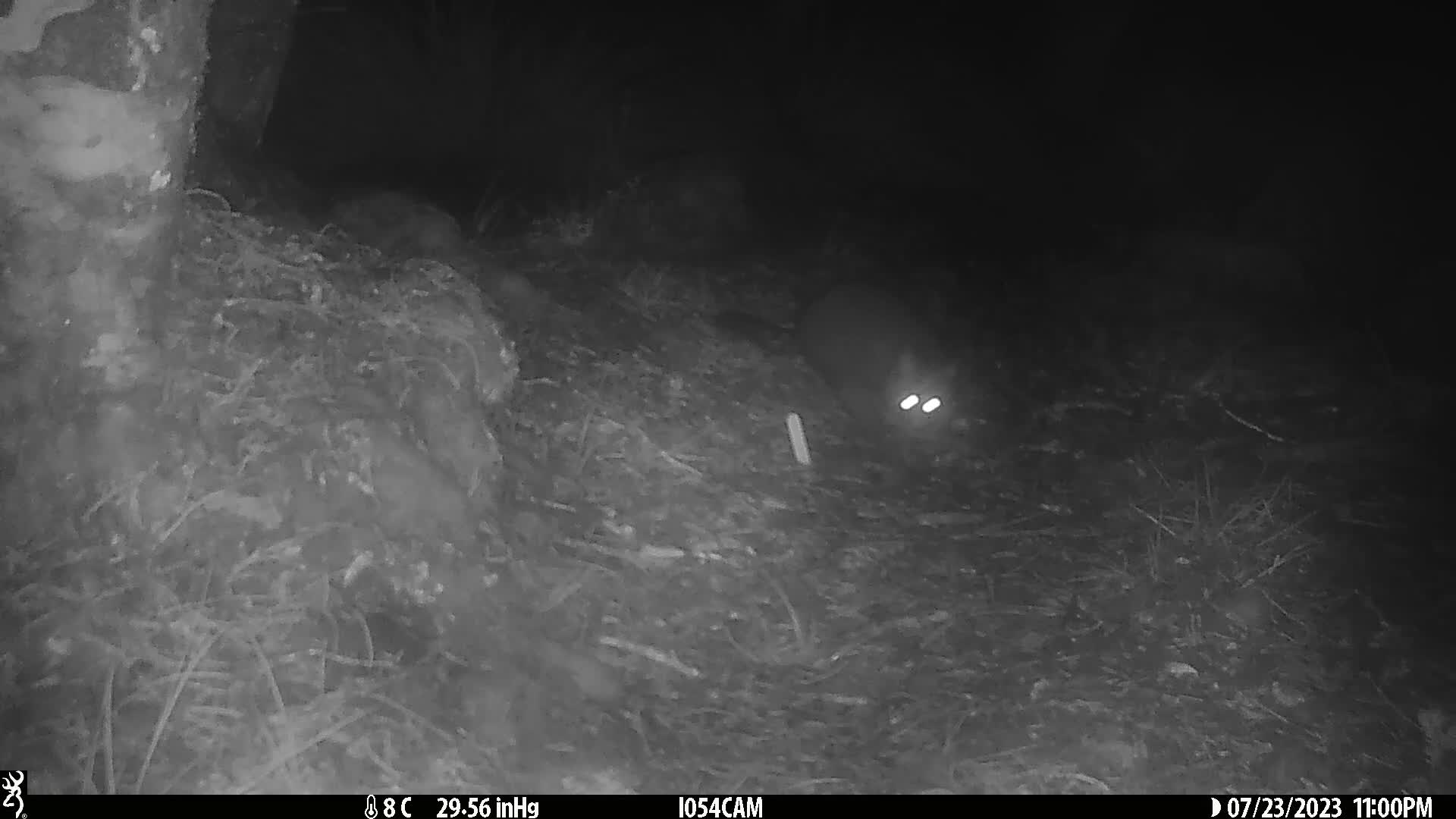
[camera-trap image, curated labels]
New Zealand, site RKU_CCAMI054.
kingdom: Animalia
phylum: Chordata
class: Mammalia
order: Diprotodontia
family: Phalangeridae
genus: Trichosurus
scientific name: Trichosurus vulpecula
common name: common brushtail possum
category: possum